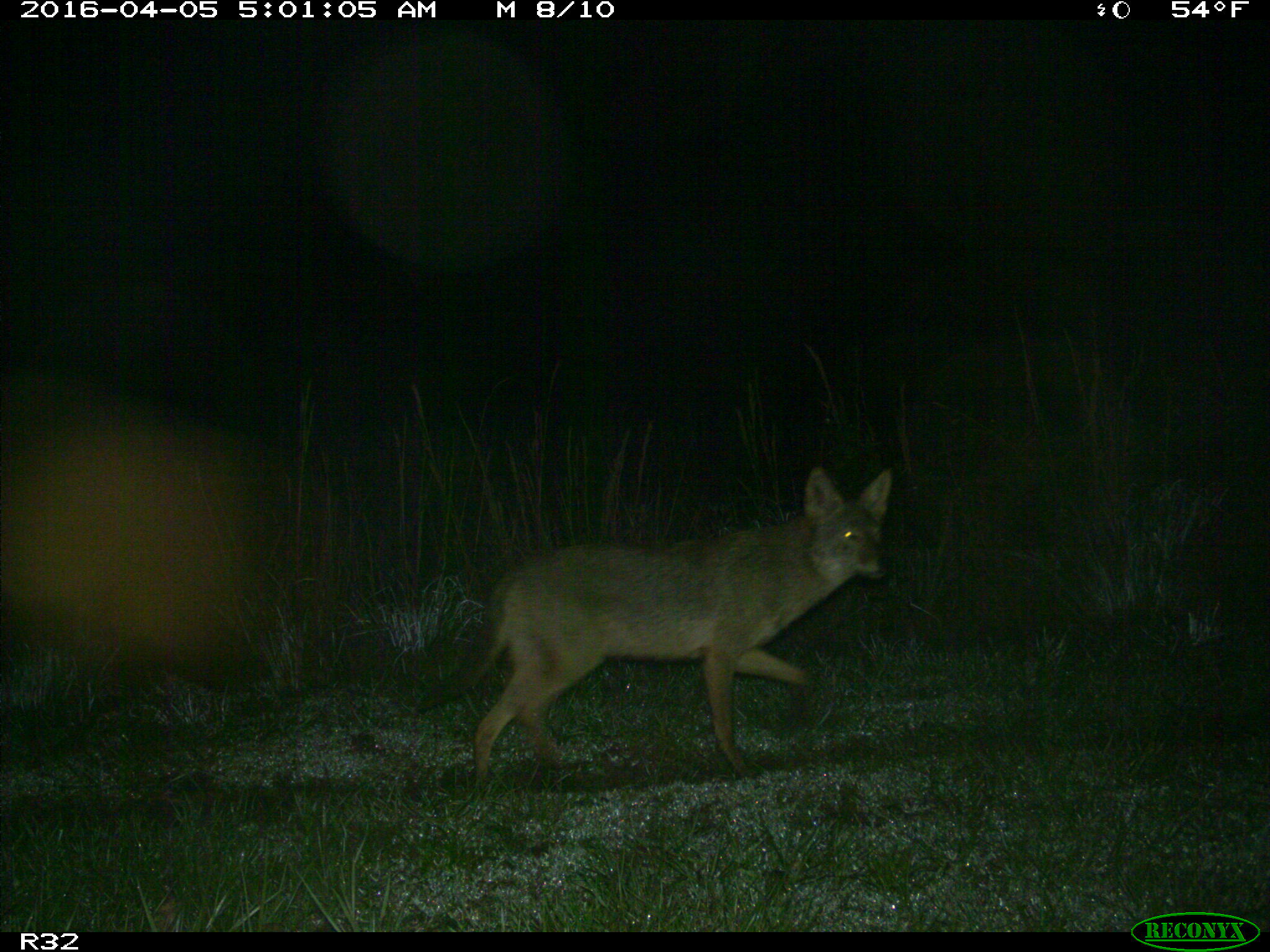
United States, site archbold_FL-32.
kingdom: Animalia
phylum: Chordata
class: Mammalia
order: Carnivora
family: Canidae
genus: Canis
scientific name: Canis latrans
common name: coyote